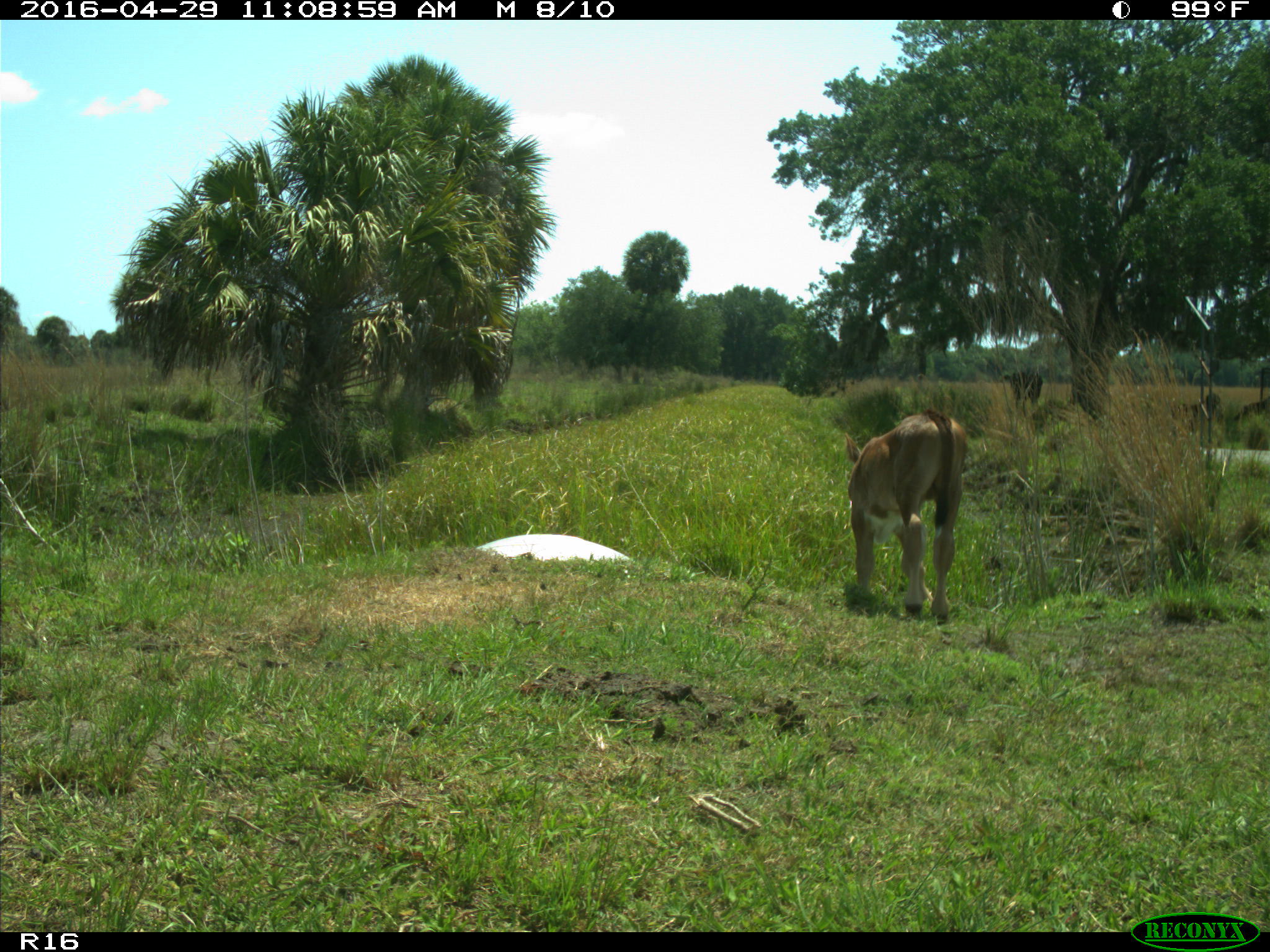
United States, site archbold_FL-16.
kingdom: Animalia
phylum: Chordata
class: Mammalia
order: Artiodactyla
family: Bovidae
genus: Bos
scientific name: Bos taurus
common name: domestic cow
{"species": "Bos taurus (domestic cow)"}